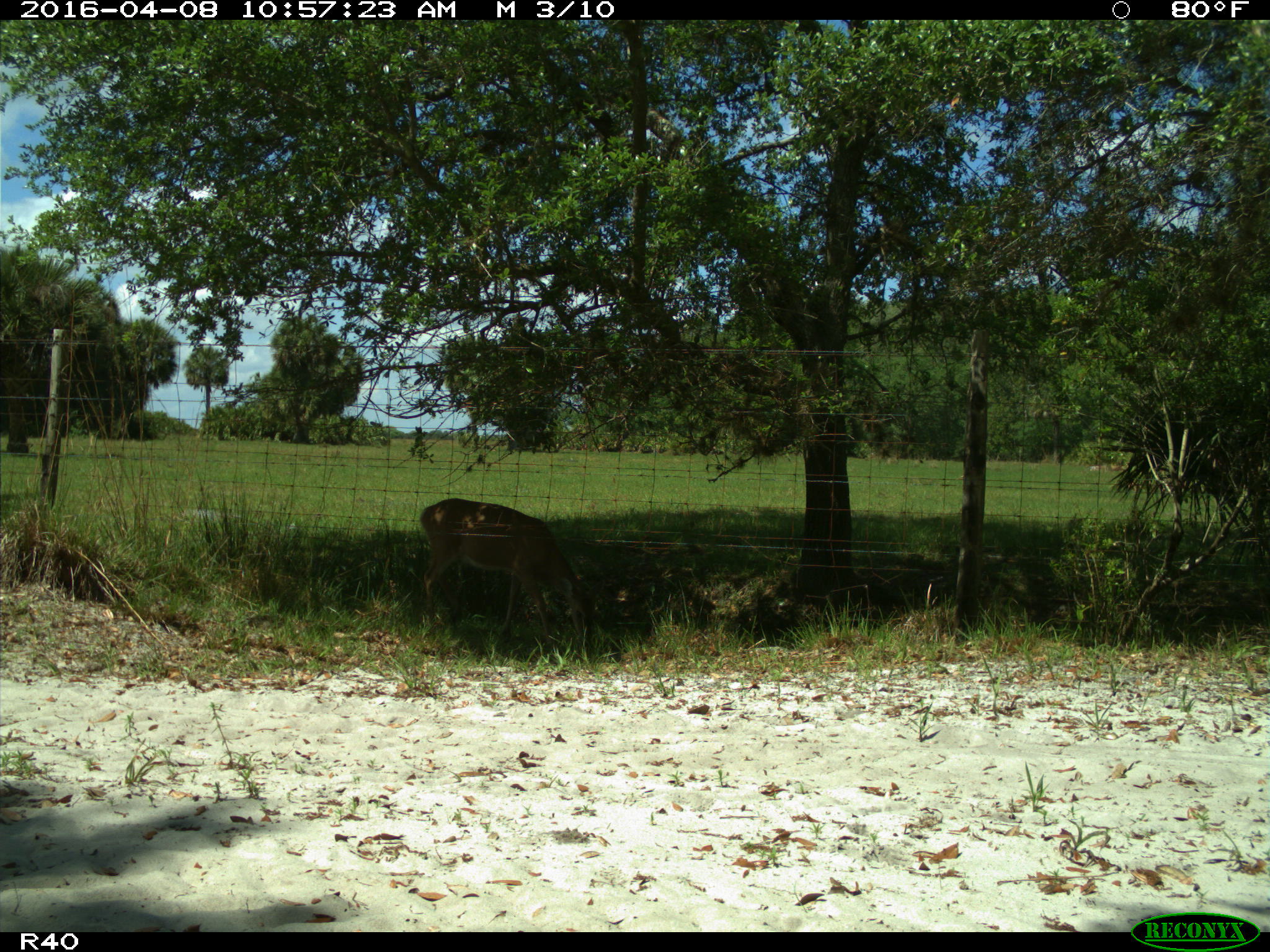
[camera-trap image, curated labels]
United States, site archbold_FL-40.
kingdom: Animalia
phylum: Chordata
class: Mammalia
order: Artiodactyla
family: Cervidae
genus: Odocoileus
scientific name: Odocoileus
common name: deer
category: unidentified deer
Unidentified deer (deer) (Odocoileus).